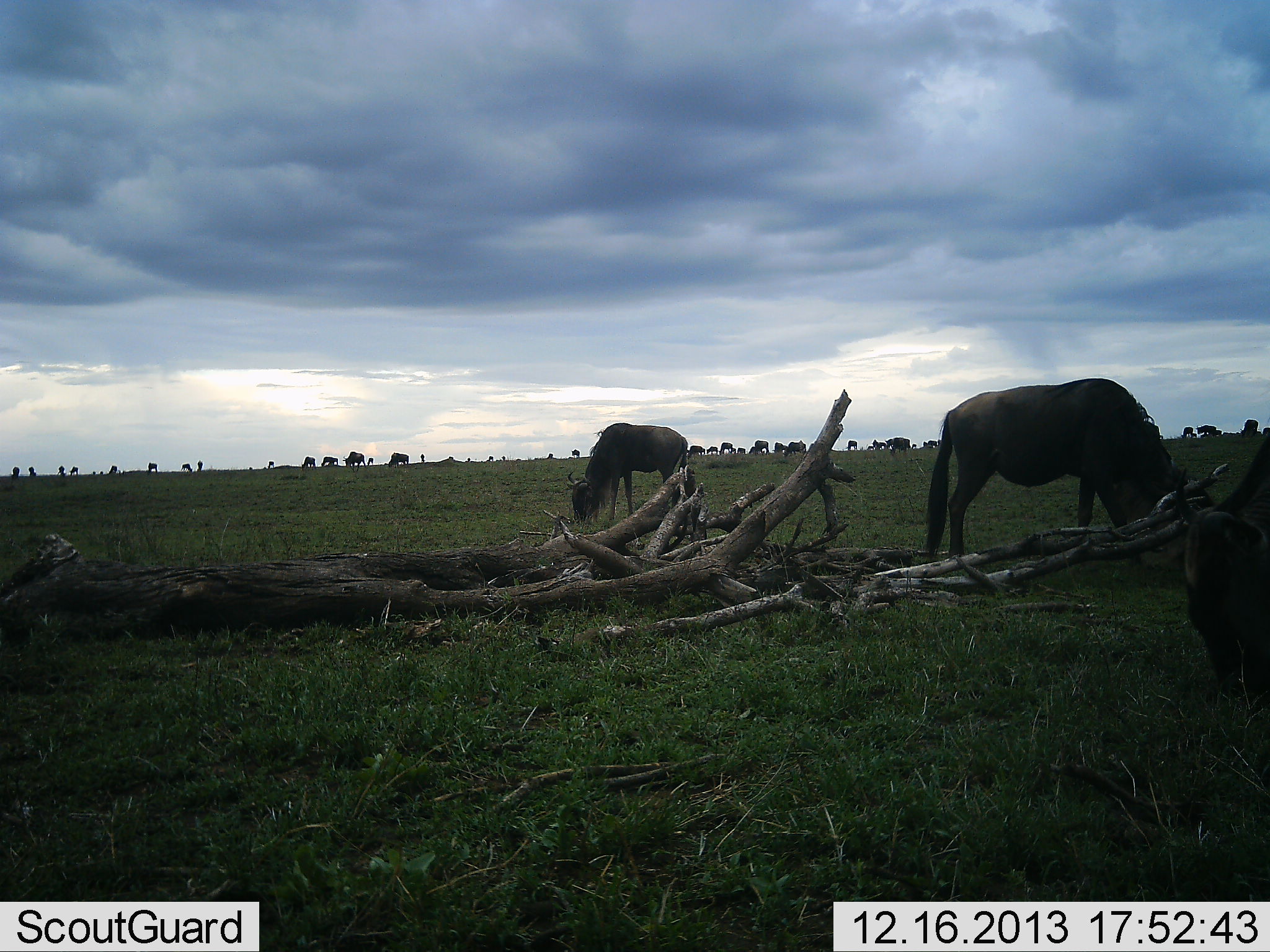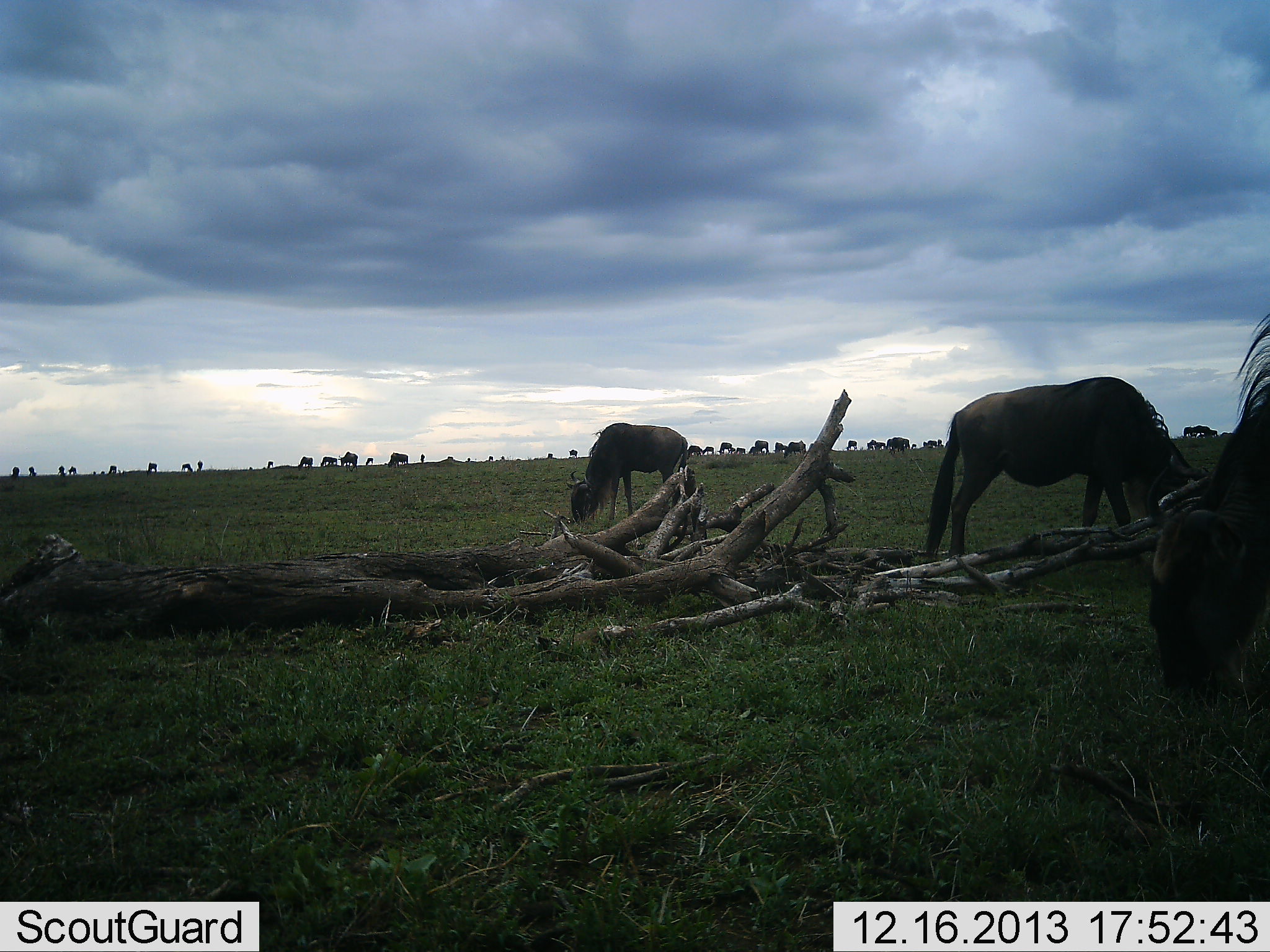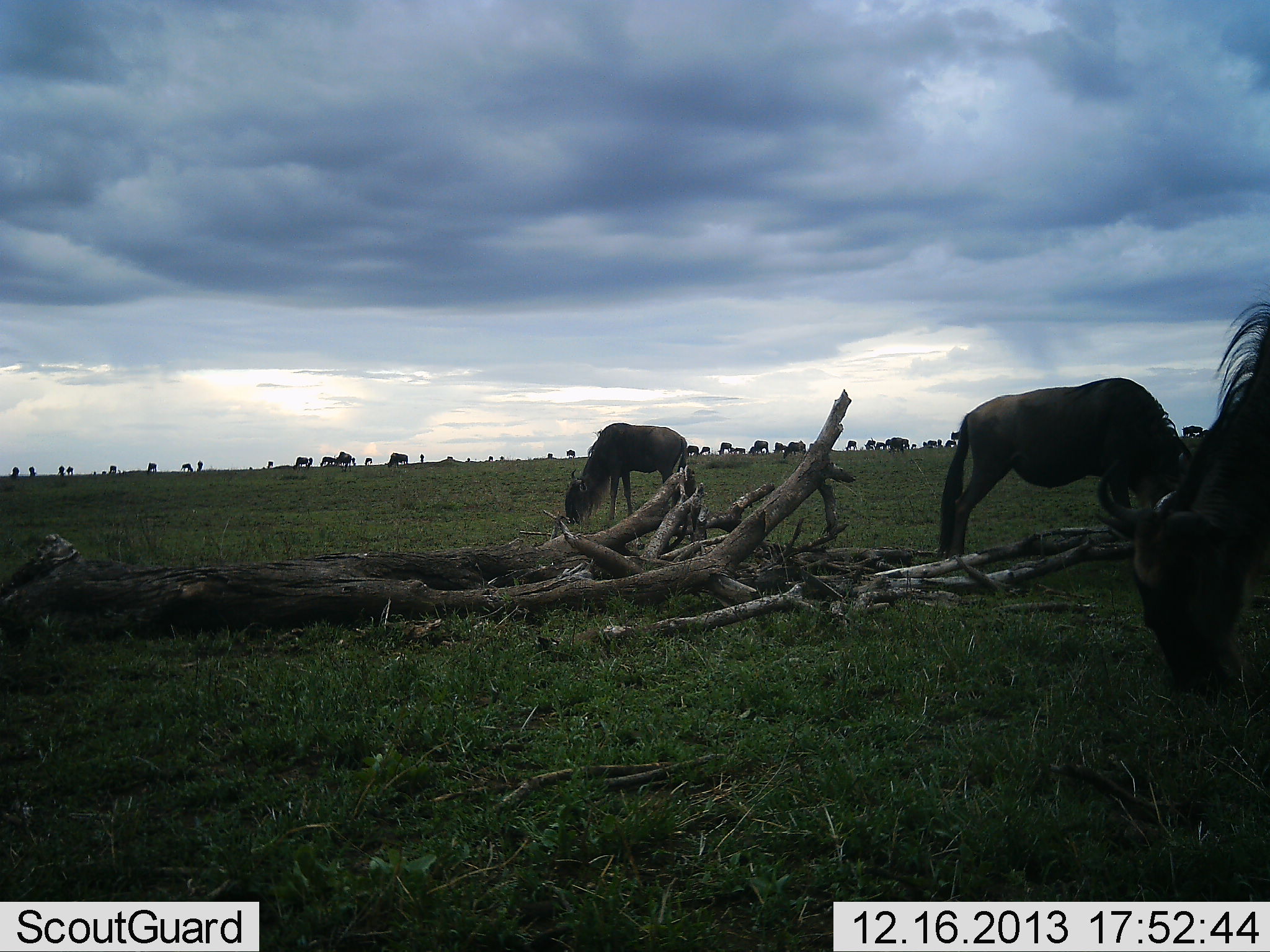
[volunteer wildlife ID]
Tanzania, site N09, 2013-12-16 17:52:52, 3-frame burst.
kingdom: Animalia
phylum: Chordata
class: Mammalia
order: Artiodactyla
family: Bovidae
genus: Connochaetes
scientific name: Connochaetes taurinus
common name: blue wildebeest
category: wildebeest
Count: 11-50.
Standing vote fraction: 50%.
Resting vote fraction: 10%.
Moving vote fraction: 50%.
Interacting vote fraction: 0%.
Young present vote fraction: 0%.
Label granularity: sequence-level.